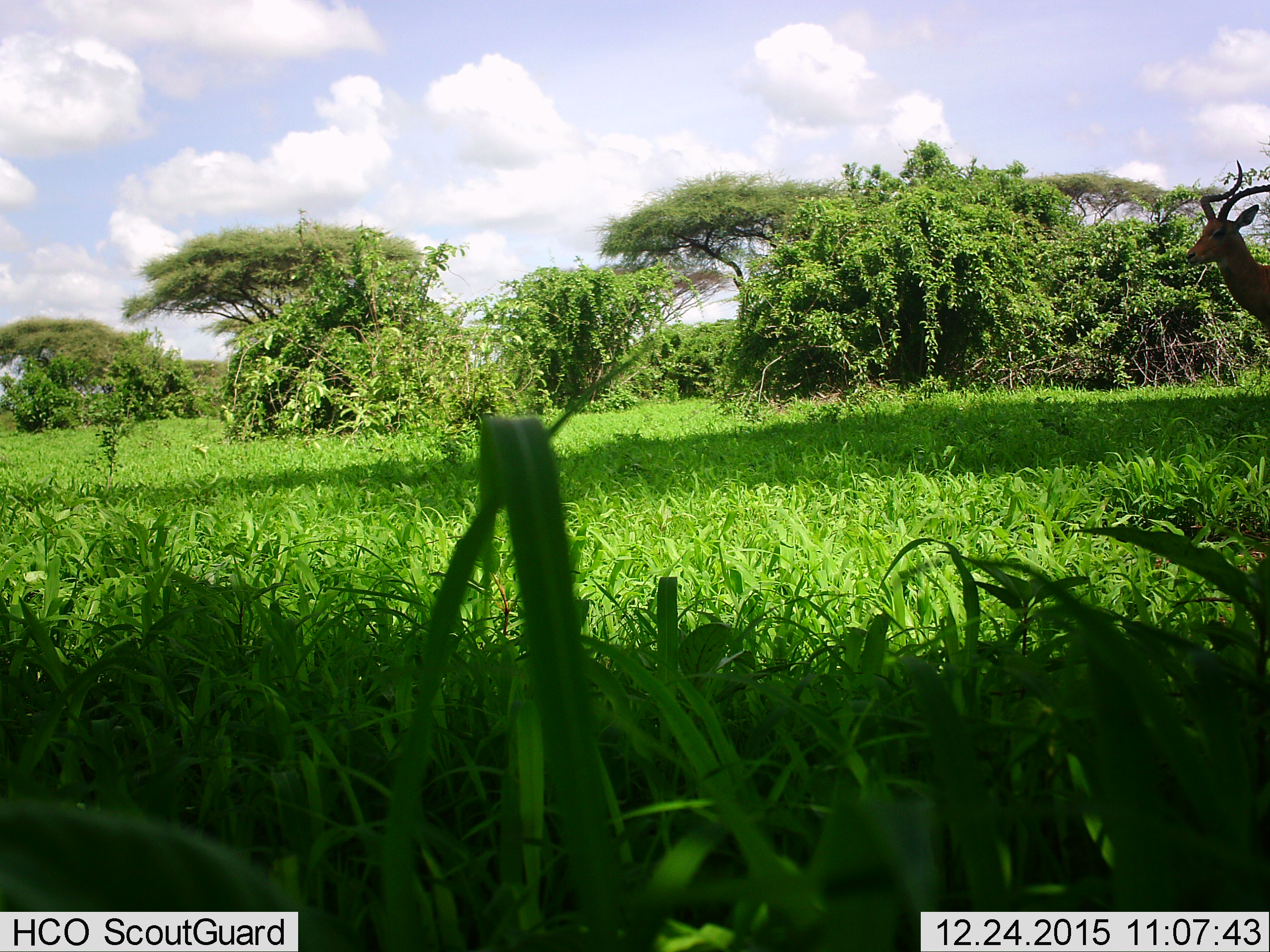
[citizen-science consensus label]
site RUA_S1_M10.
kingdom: Animalia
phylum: Chordata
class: Mammalia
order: Artiodactyla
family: Bovidae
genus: Aepyceros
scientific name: Aepyceros melampus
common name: impala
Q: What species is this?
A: Impala (Aepyceros melampus).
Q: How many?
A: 1.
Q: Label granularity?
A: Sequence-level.